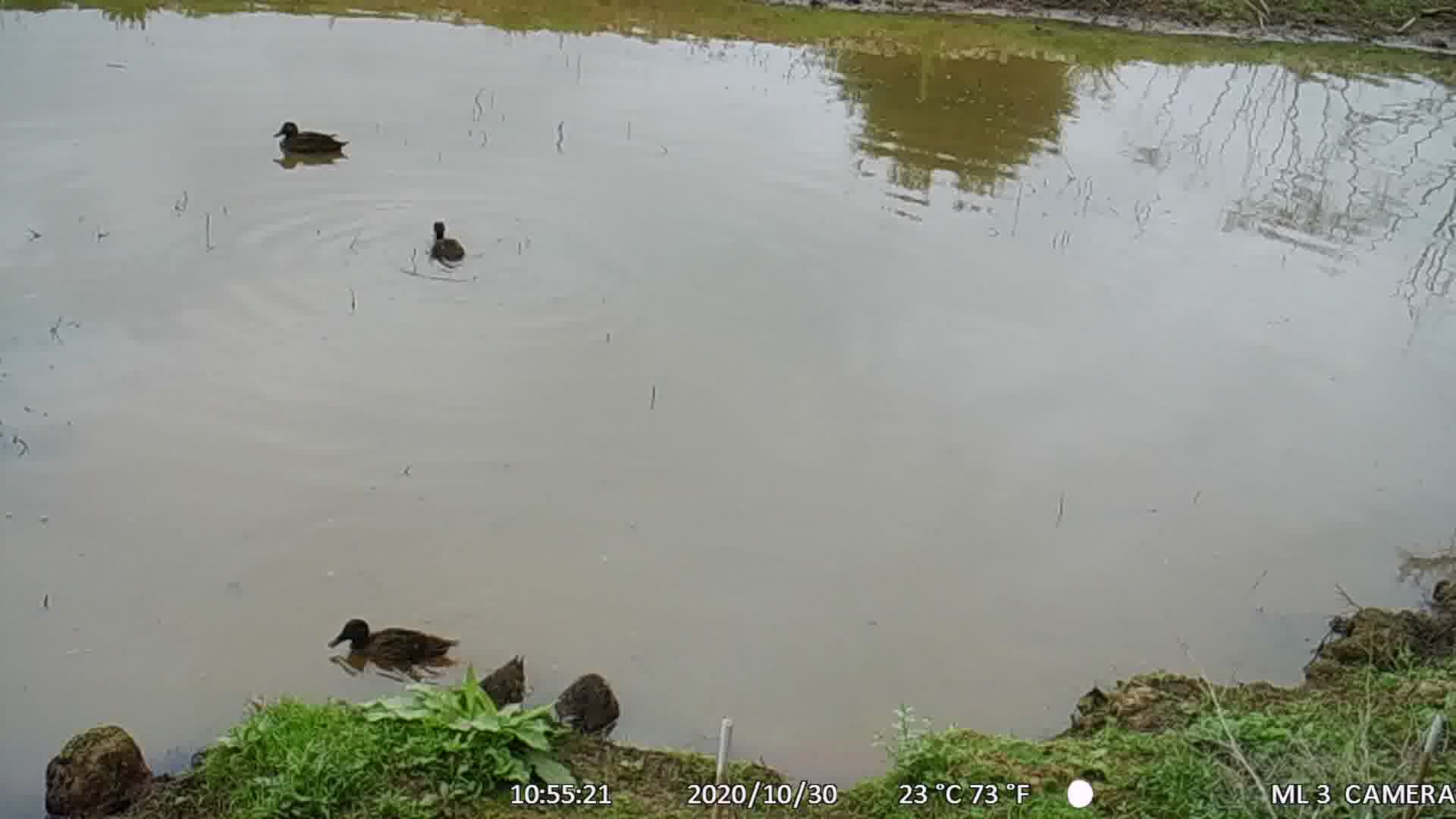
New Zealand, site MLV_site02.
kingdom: Animalia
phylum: Chordata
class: Aves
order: Anseriformes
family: Anatidae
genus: Anas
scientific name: Anas chlorotis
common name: brown teal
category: pateke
Pateke (brown teal) (Anas chlorotis).